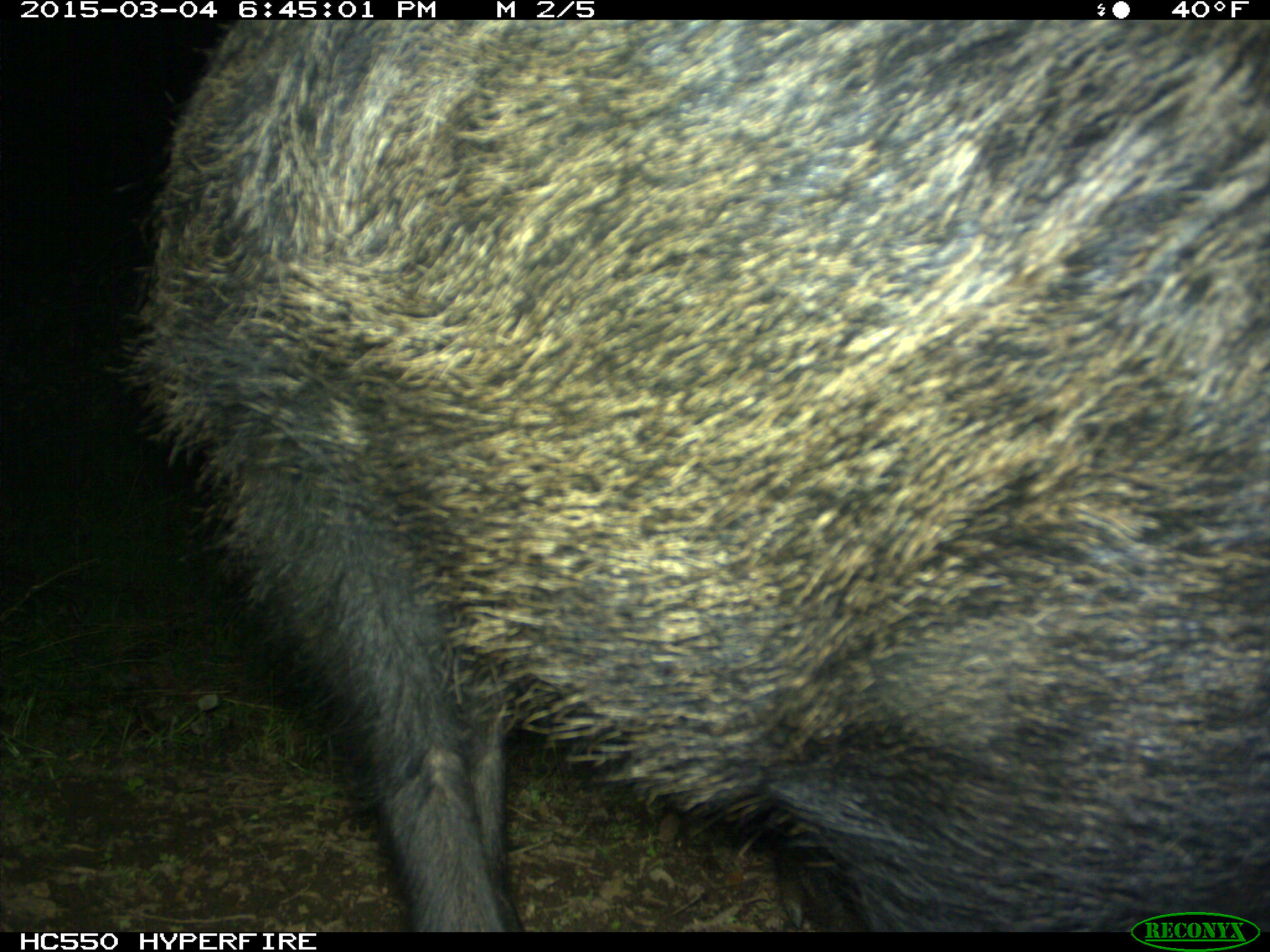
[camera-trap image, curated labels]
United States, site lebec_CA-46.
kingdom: Animalia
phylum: Chordata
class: Mammalia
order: Artiodactyla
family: Suidae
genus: Sus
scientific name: Sus scrofa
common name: wild boar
Sus scrofa (wild boar).